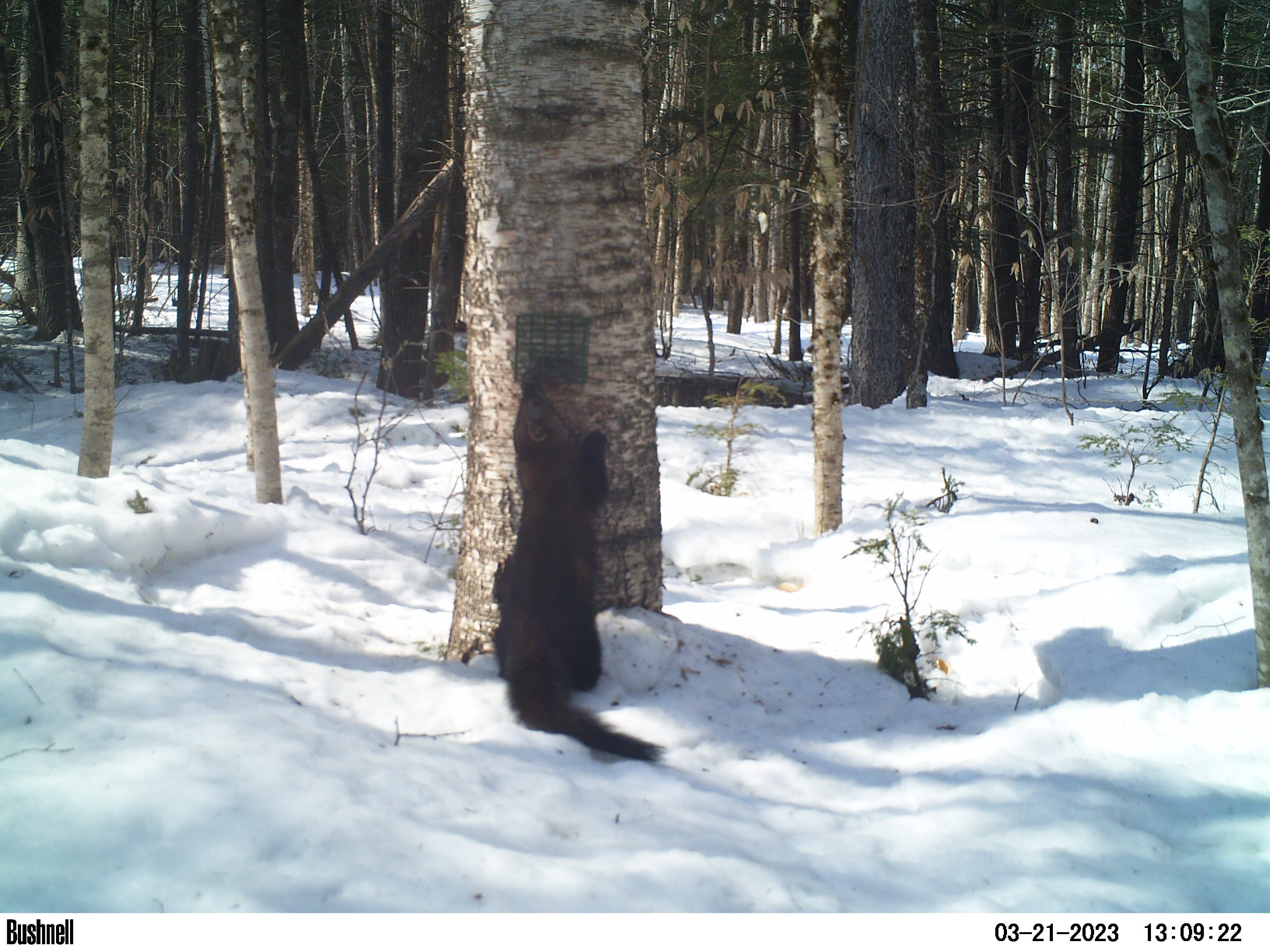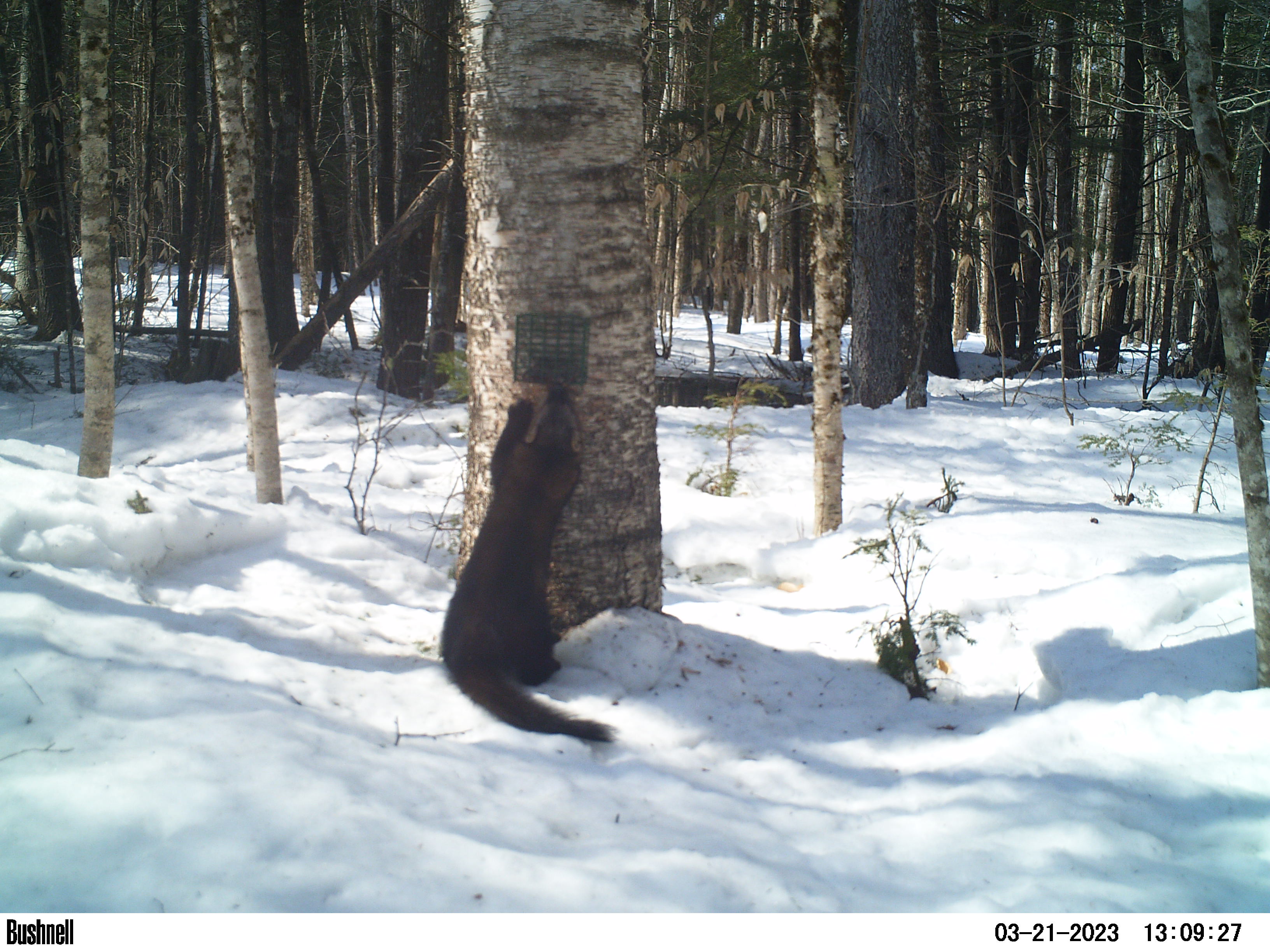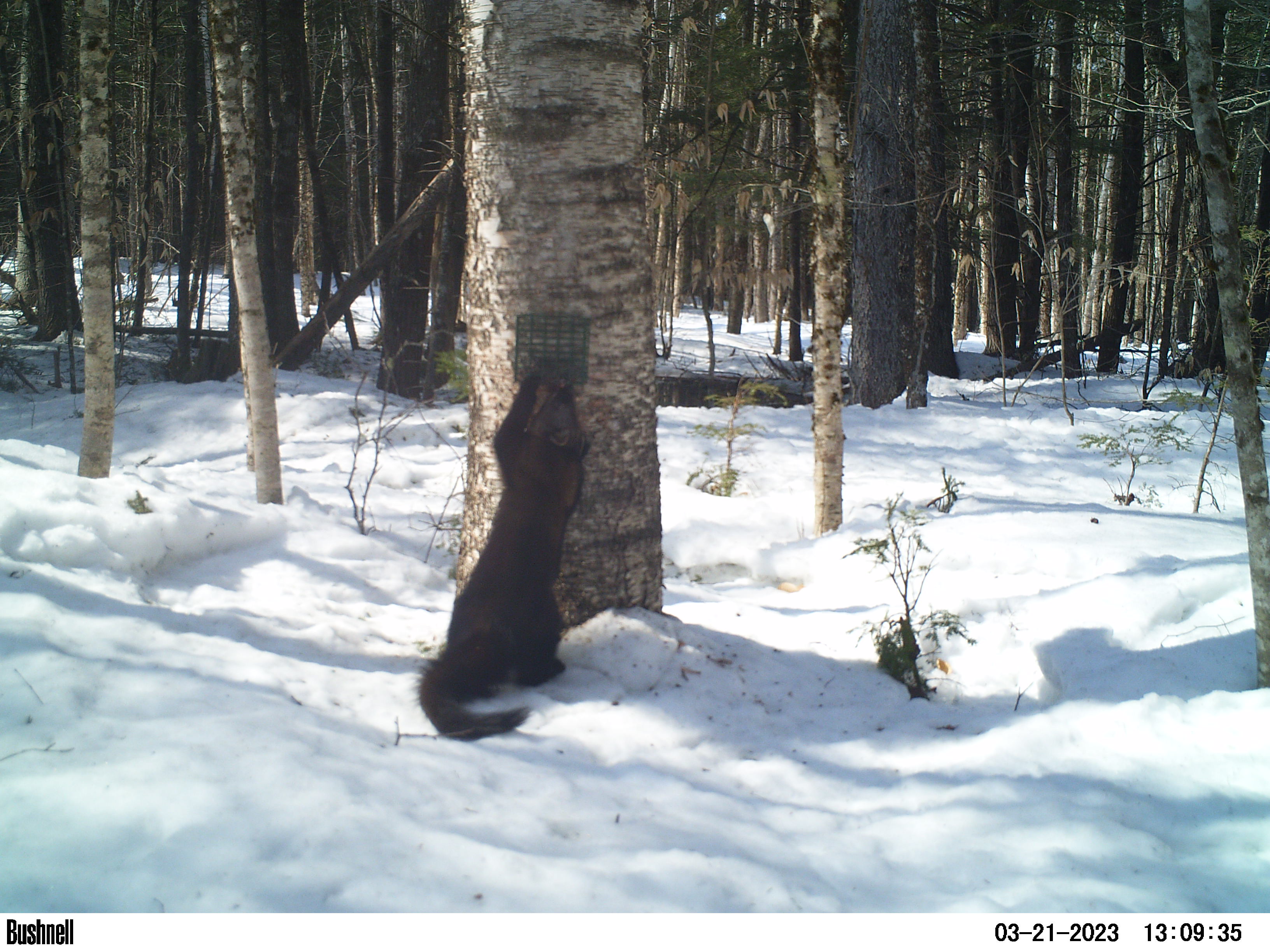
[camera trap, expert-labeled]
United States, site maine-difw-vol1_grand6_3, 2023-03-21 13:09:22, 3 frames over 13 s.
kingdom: Animalia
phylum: Chordata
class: Mammalia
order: Carnivora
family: Mustelidae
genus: Pekania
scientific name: Pekania pennanti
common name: fisher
Fisher (Pekania pennanti).